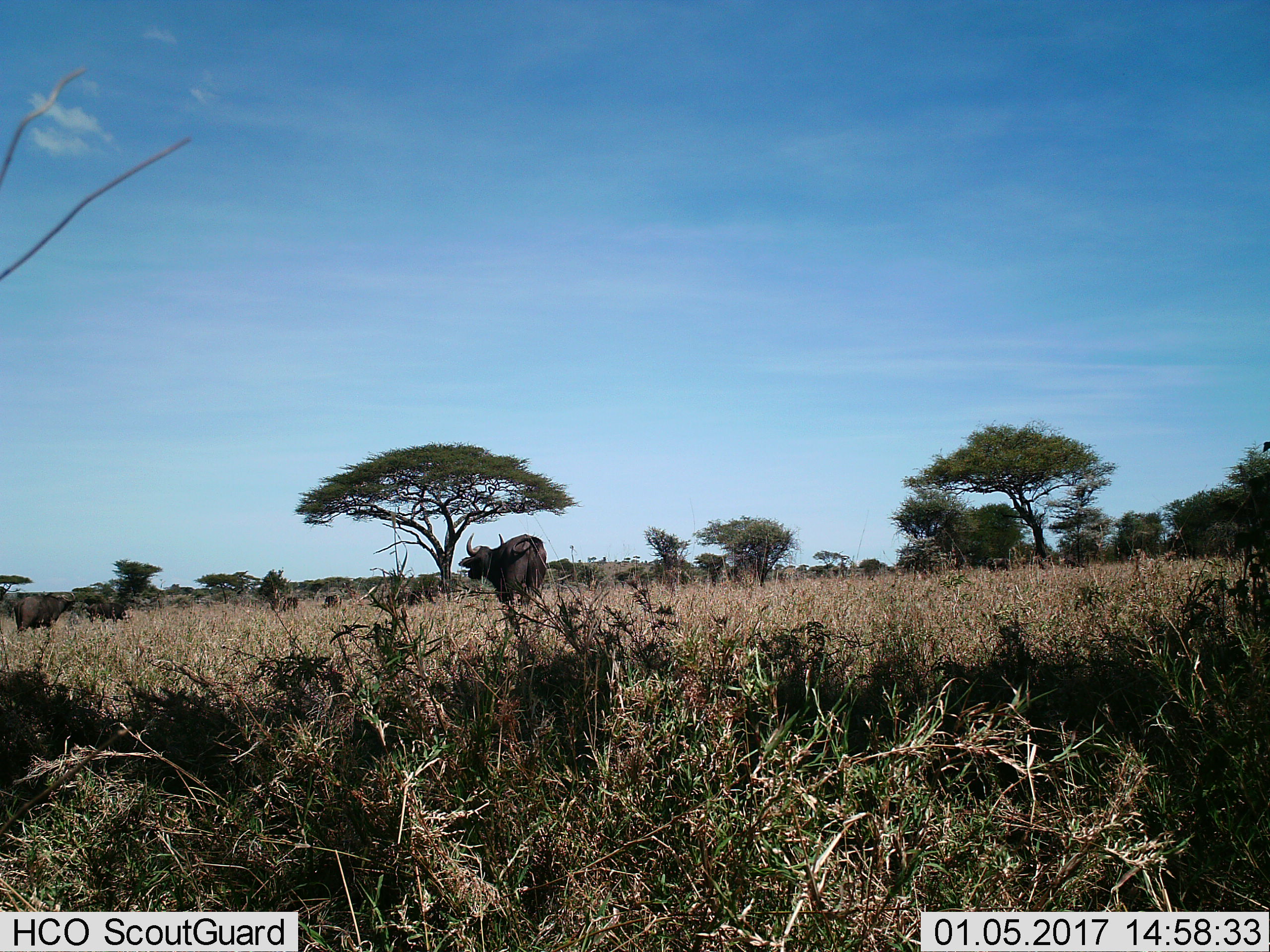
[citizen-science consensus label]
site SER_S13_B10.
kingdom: Animalia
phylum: Chordata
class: Mammalia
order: Artiodactyla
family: Bovidae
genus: Syncerus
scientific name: Syncerus caffer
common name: african buffalo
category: buffalo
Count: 4.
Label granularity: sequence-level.